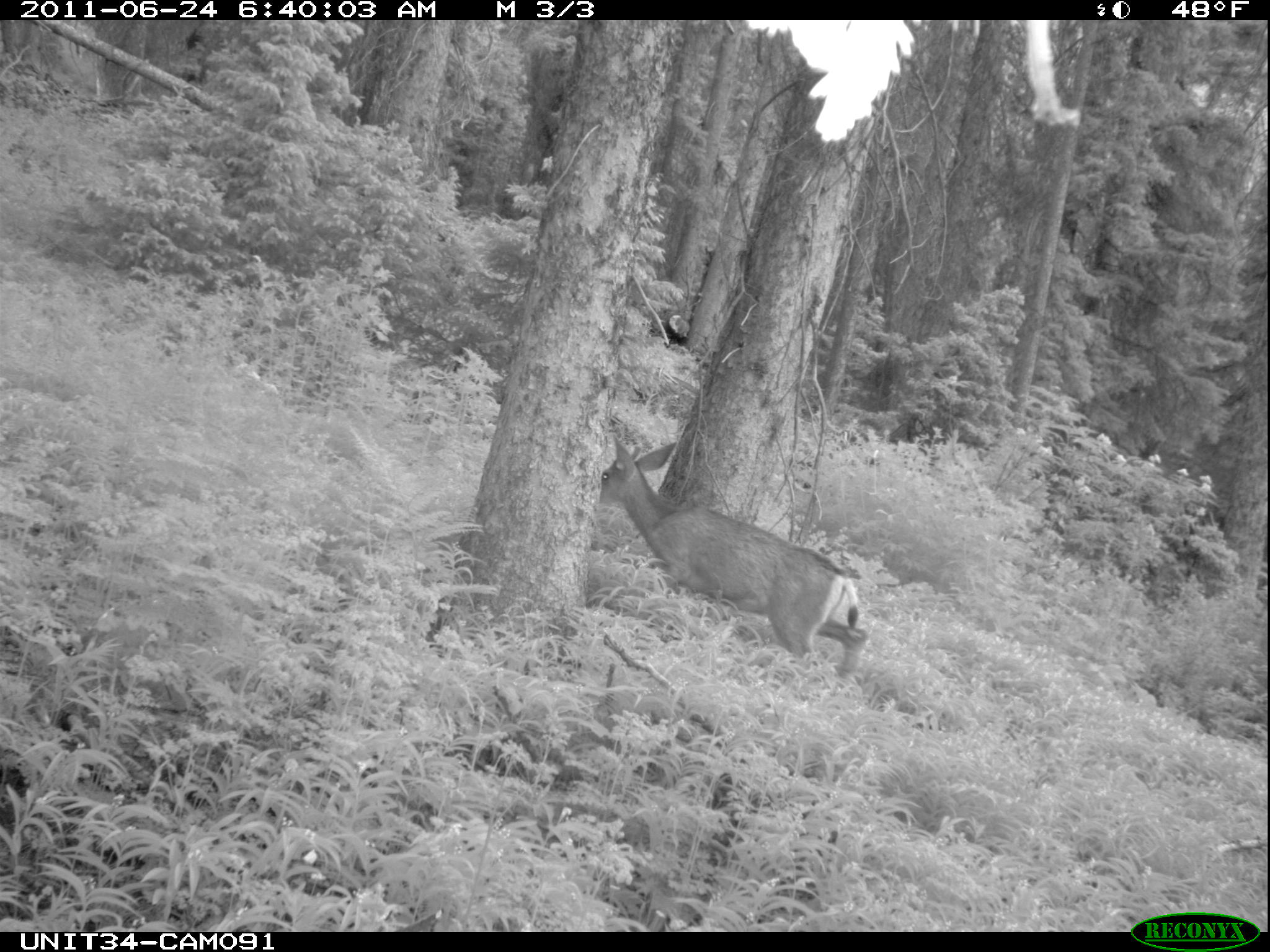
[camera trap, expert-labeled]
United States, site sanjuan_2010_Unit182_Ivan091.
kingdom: Animalia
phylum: Chordata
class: Mammalia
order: Artiodactyla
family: Cervidae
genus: Odocoileus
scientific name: Odocoileus hemionus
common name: mule deer